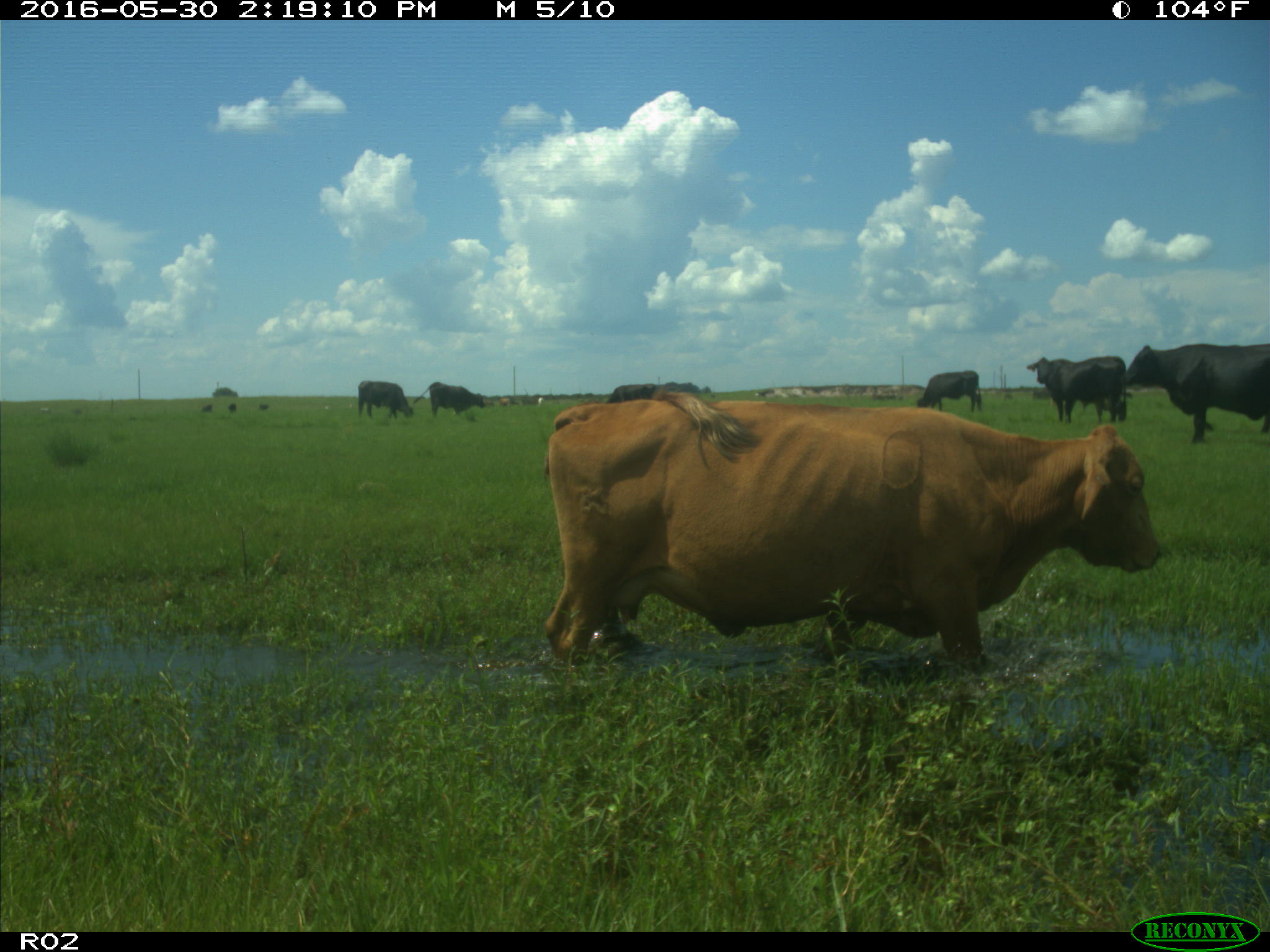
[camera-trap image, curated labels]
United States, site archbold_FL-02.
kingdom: Animalia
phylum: Chordata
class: Mammalia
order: Artiodactyla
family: Bovidae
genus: Bos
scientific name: Bos taurus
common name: domestic cow